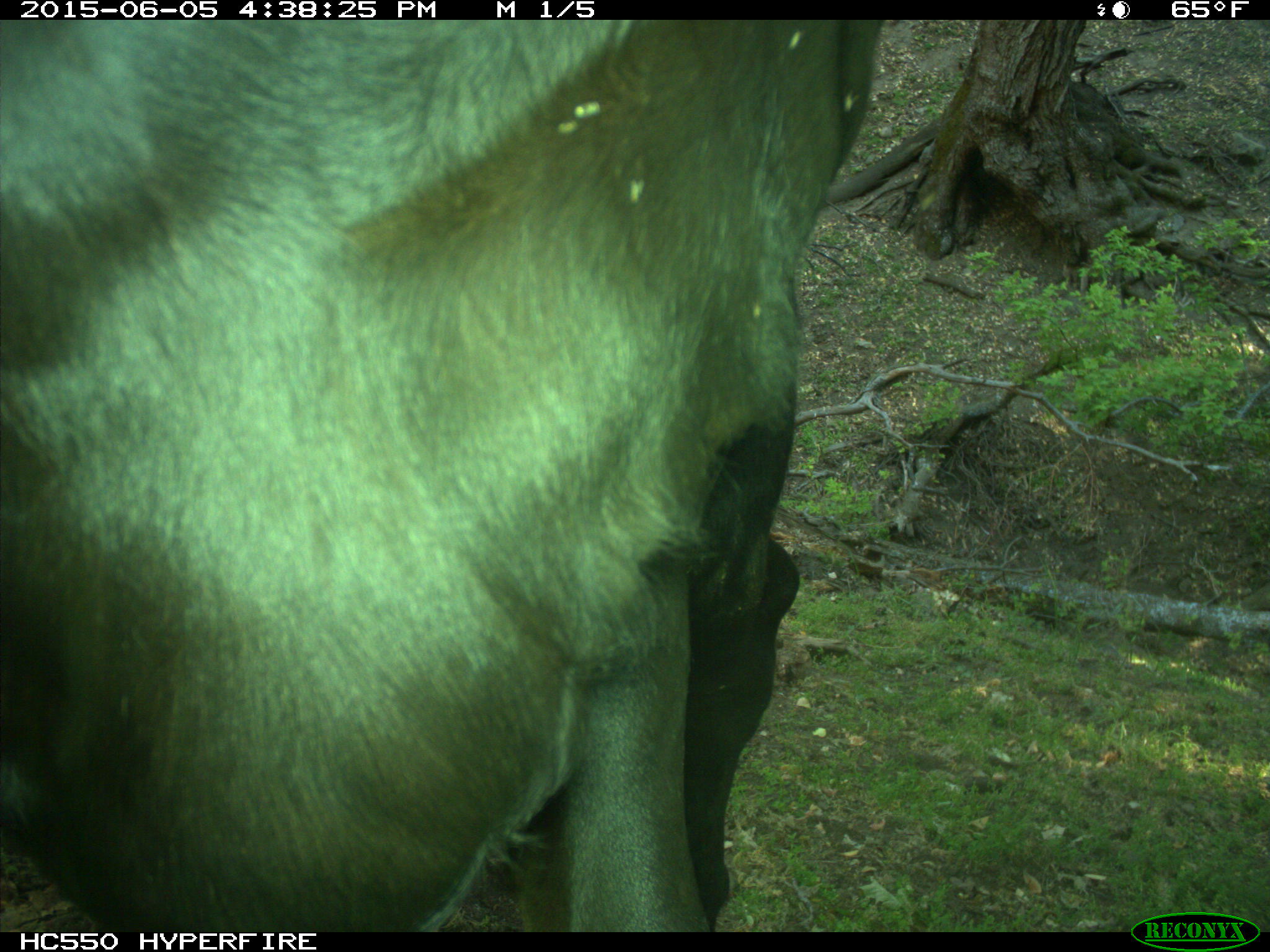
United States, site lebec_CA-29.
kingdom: Animalia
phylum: Chordata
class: Mammalia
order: Artiodactyla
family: Bovidae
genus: Bos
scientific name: Bos taurus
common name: domestic cow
Bos taurus (domestic cow).